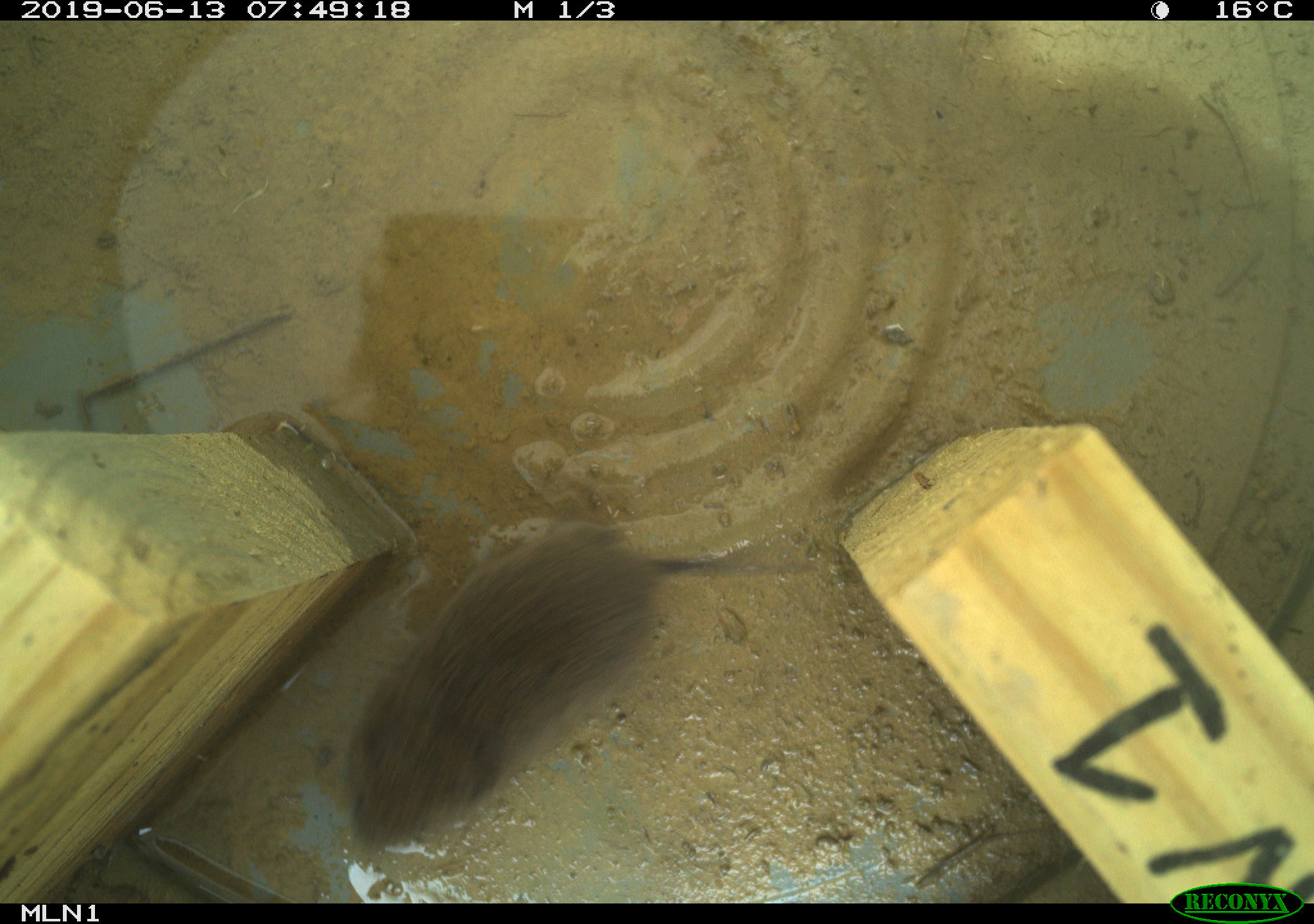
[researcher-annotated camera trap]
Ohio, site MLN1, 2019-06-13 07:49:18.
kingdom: Animalia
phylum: Chordata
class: Mammalia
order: Rodentia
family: Cricetidae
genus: Microtus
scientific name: Microtus pennsylvanicus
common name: meadow vole